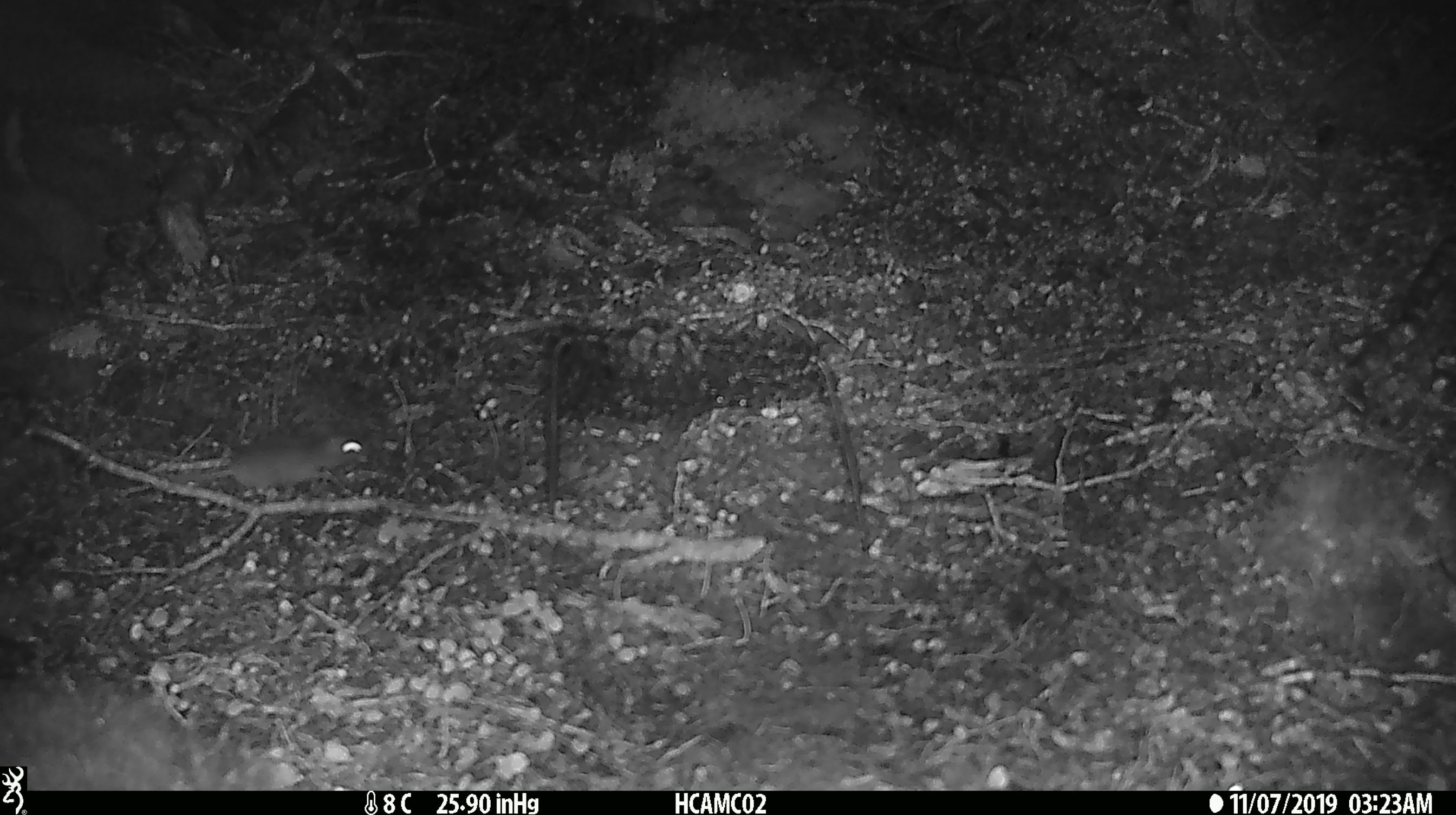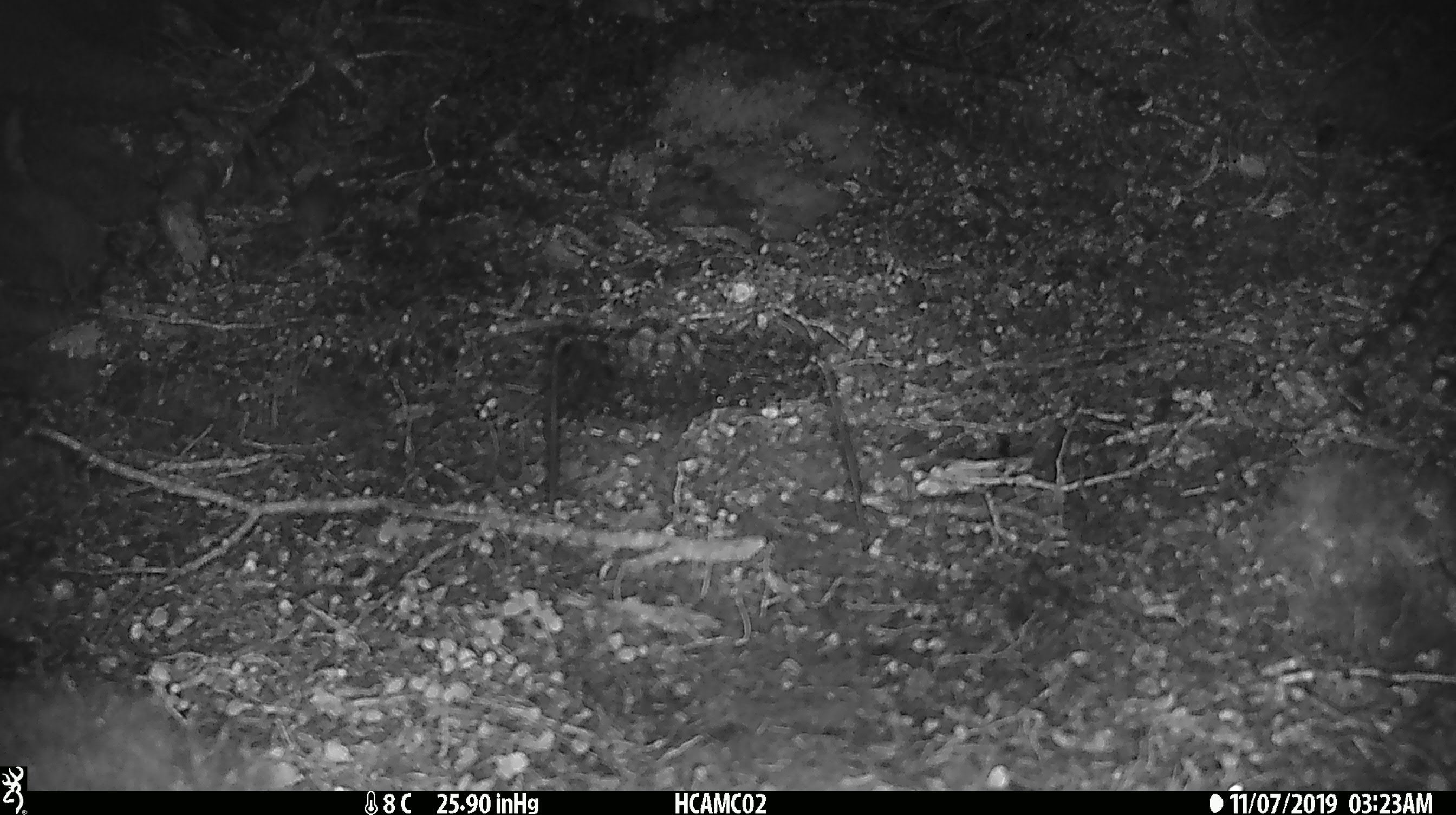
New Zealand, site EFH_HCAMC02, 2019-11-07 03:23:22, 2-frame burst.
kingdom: Animalia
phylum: Chordata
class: Mammalia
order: Rodentia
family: Muridae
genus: Mus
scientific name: Mus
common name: mouse